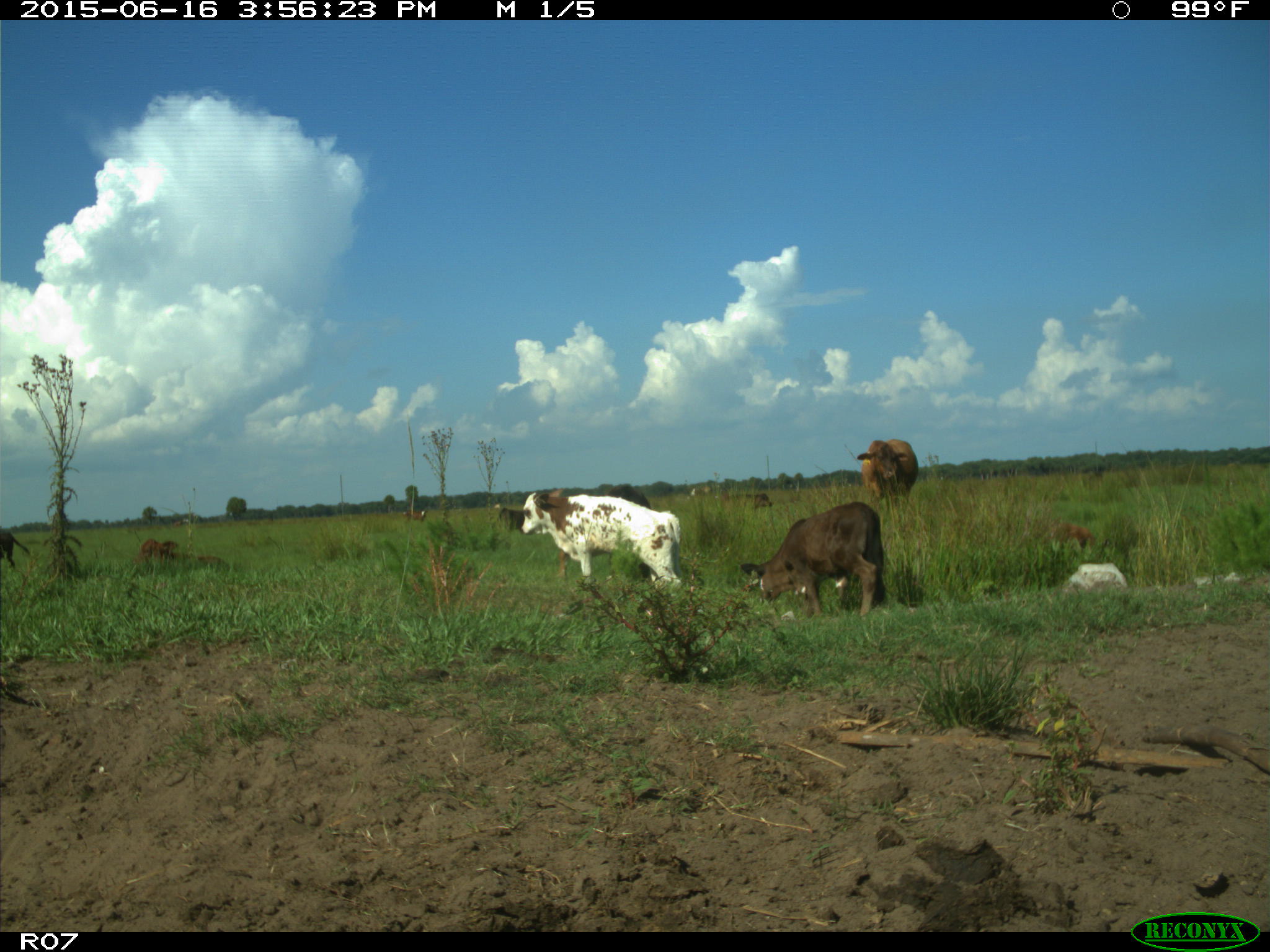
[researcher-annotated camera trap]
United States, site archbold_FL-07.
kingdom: Animalia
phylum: Chordata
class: Mammalia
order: Artiodactyla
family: Bovidae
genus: Bos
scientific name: Bos taurus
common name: domestic cow